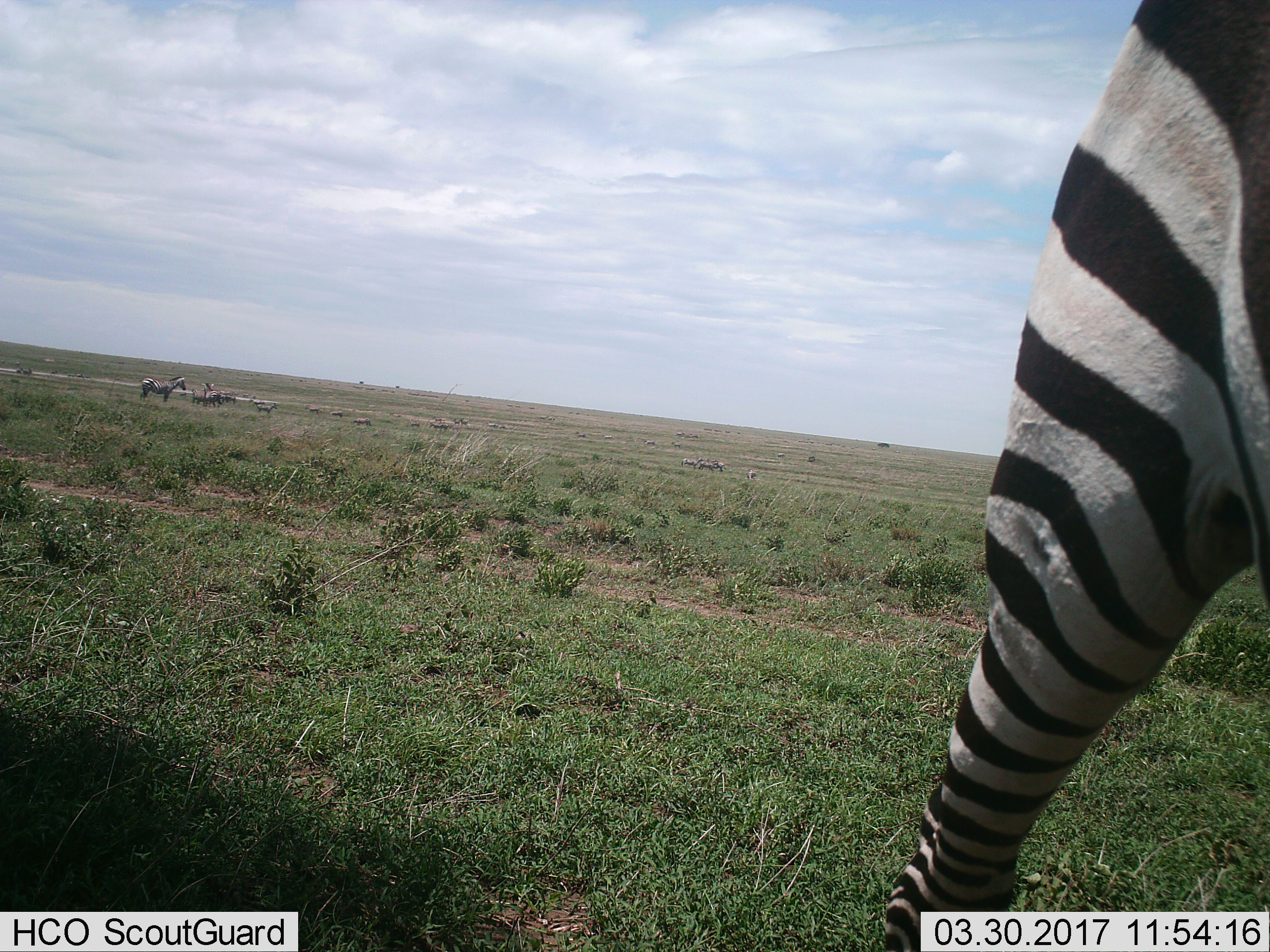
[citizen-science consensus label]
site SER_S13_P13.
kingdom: Animalia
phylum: Chordata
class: Mammalia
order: Perissodactyla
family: Equidae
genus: Equus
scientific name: Equus quagga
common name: plains zebra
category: zebraplains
Zebraplains (plains zebra) (Equus quagga), count 5. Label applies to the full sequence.